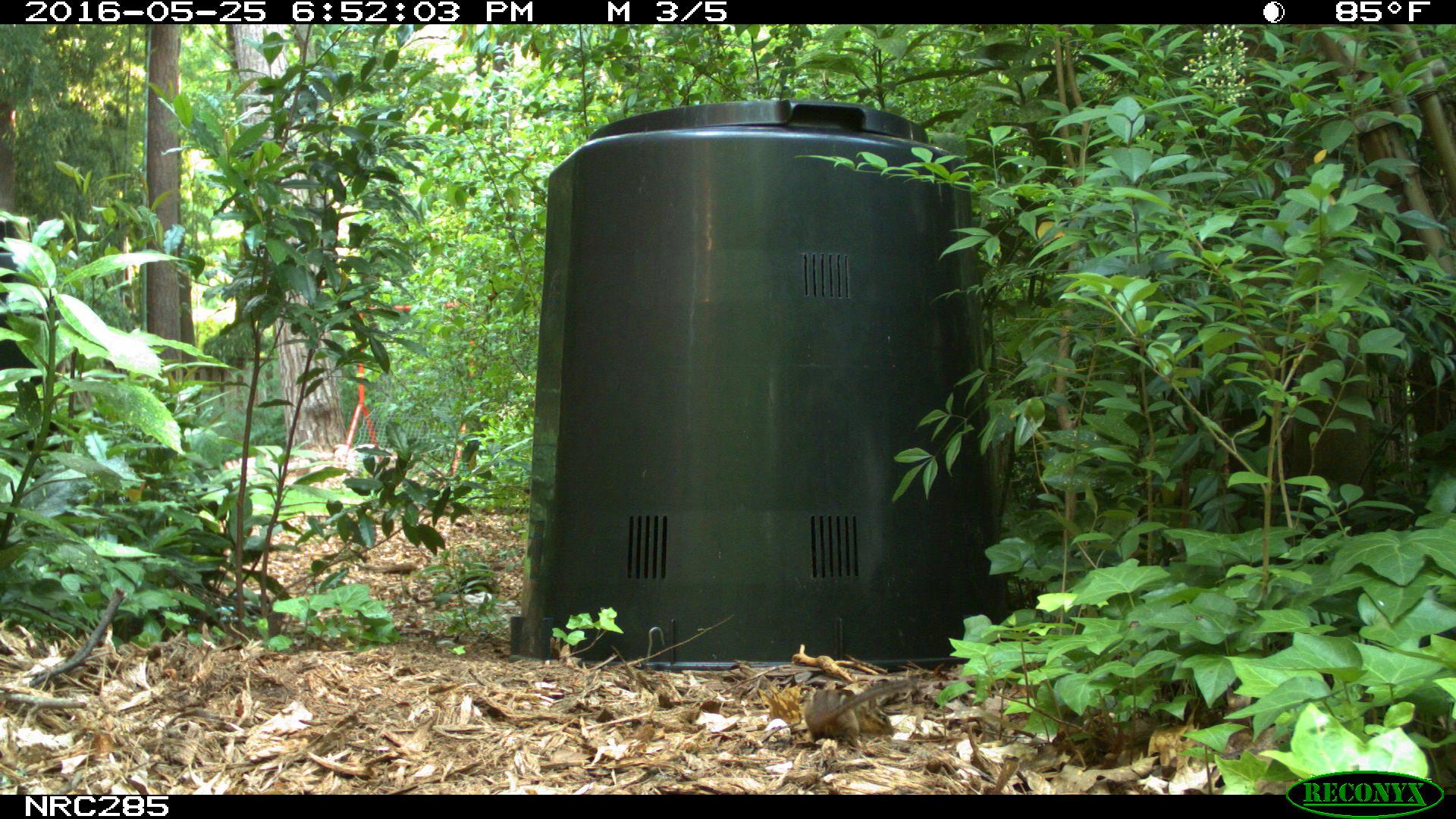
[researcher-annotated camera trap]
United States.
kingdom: Animalia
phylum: Chordata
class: Mammalia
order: Rodentia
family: Sciuridae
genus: Tamias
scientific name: Tamias striatus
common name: eastern chipmunk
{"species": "Eastern Chipmunk (Tamias striatus)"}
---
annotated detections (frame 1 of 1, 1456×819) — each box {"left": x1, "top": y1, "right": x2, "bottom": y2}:
Eastern Chipmunk: {"left": 795, "top": 667, "right": 933, "bottom": 749}